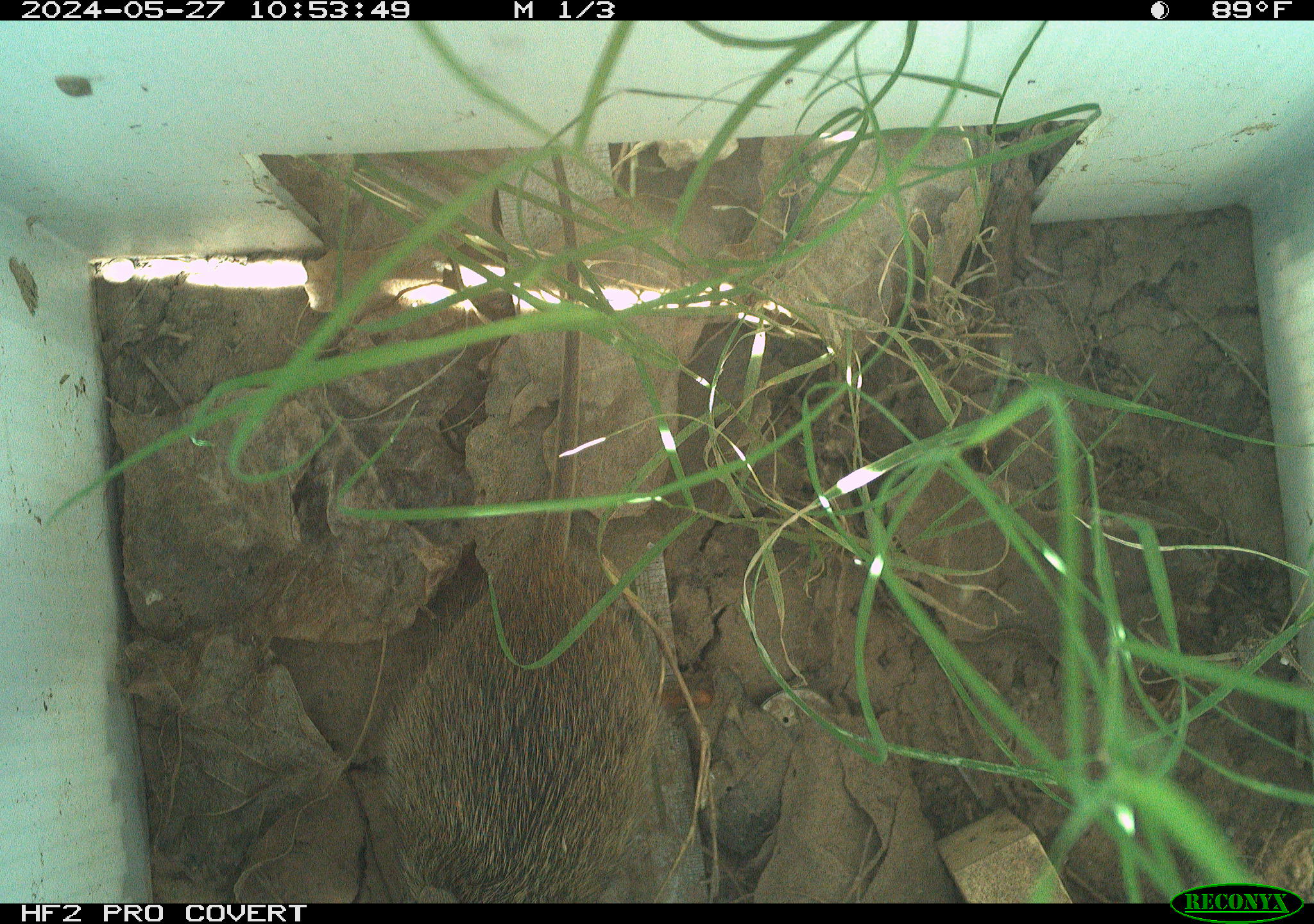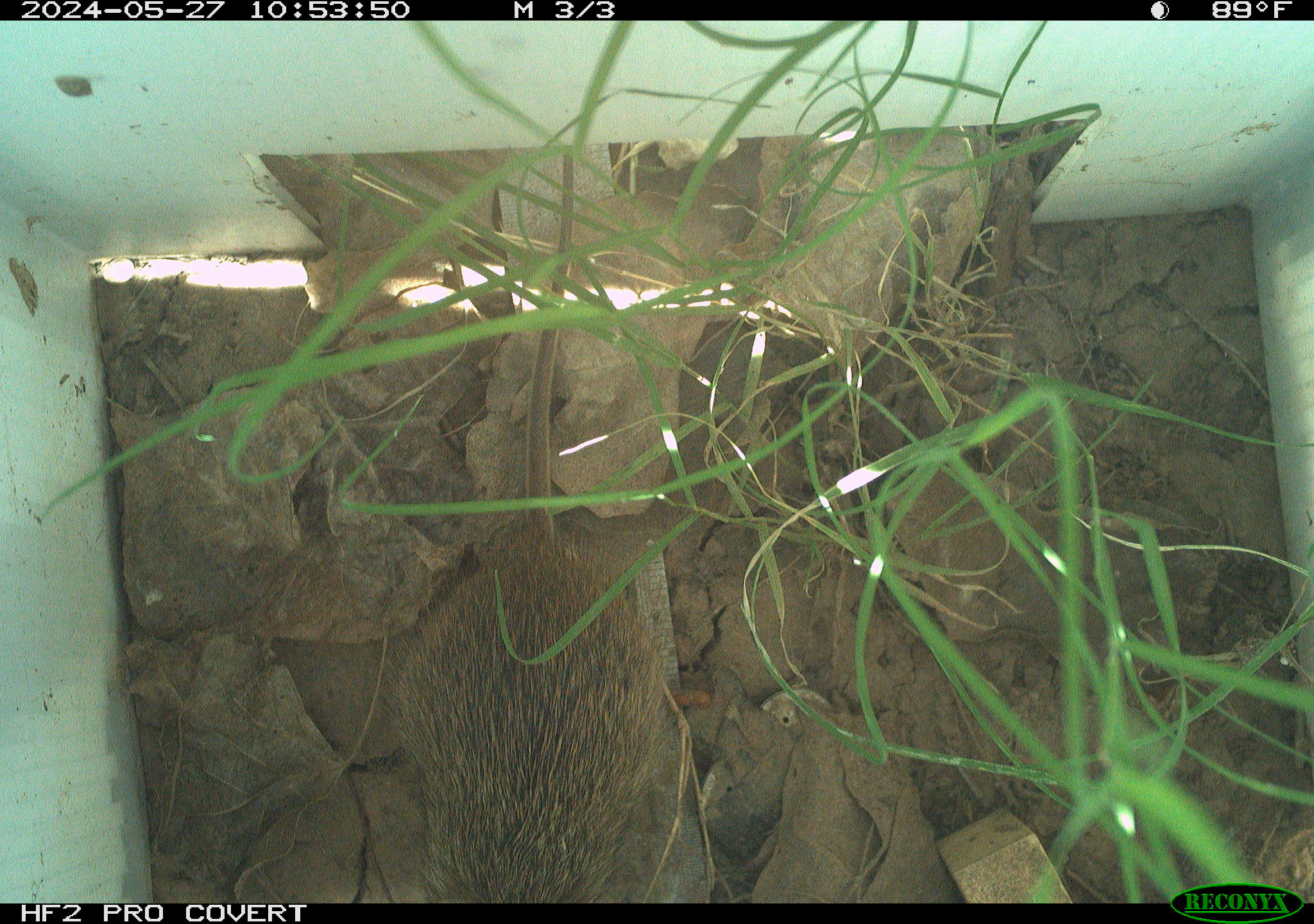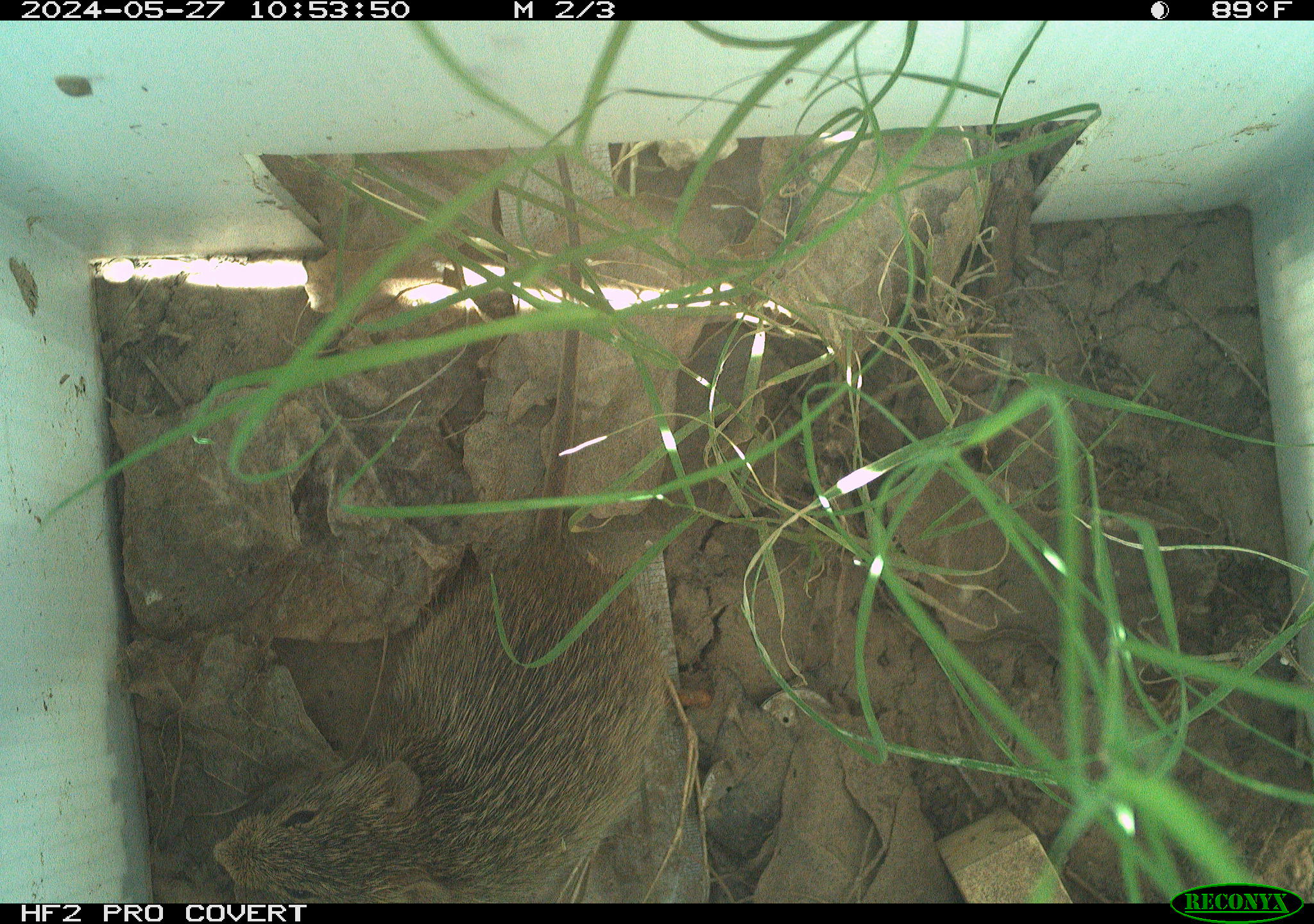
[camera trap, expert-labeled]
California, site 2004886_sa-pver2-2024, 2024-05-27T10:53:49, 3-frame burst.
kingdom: Animalia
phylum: Chordata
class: Mammalia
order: Rodentia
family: Cricetidae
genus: Sigmodon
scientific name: Sigmodon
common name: cotton rat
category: sigmodon species